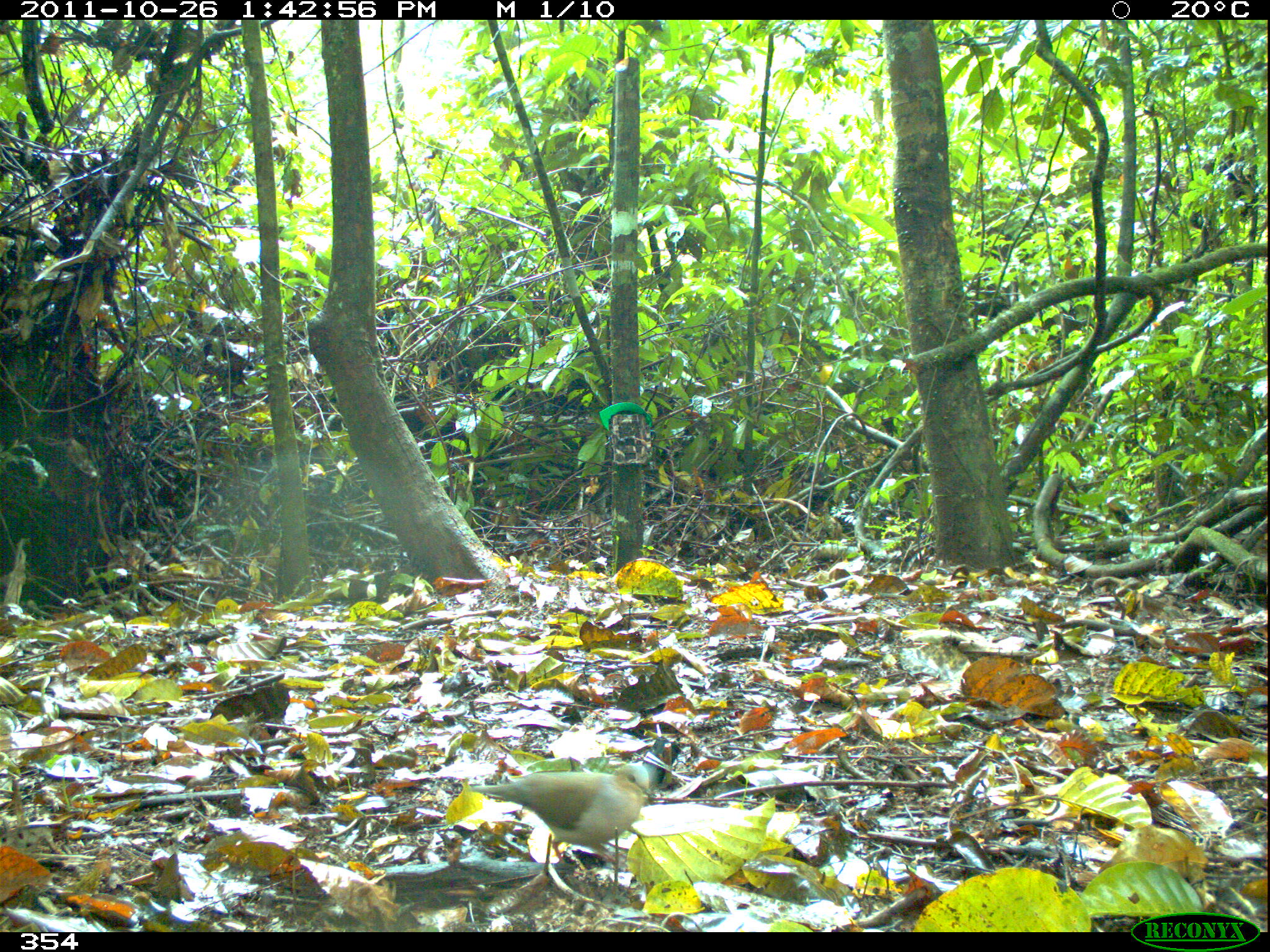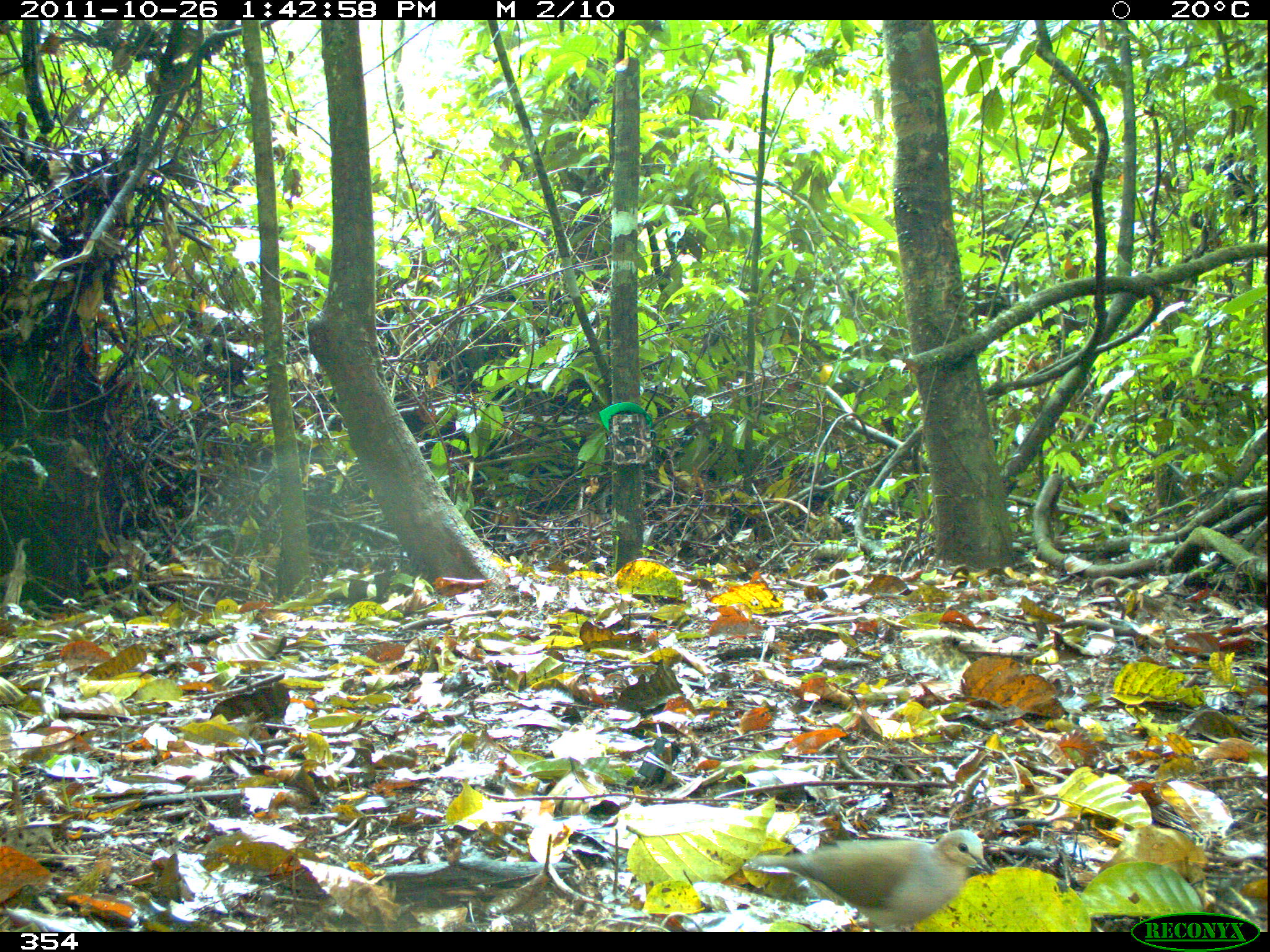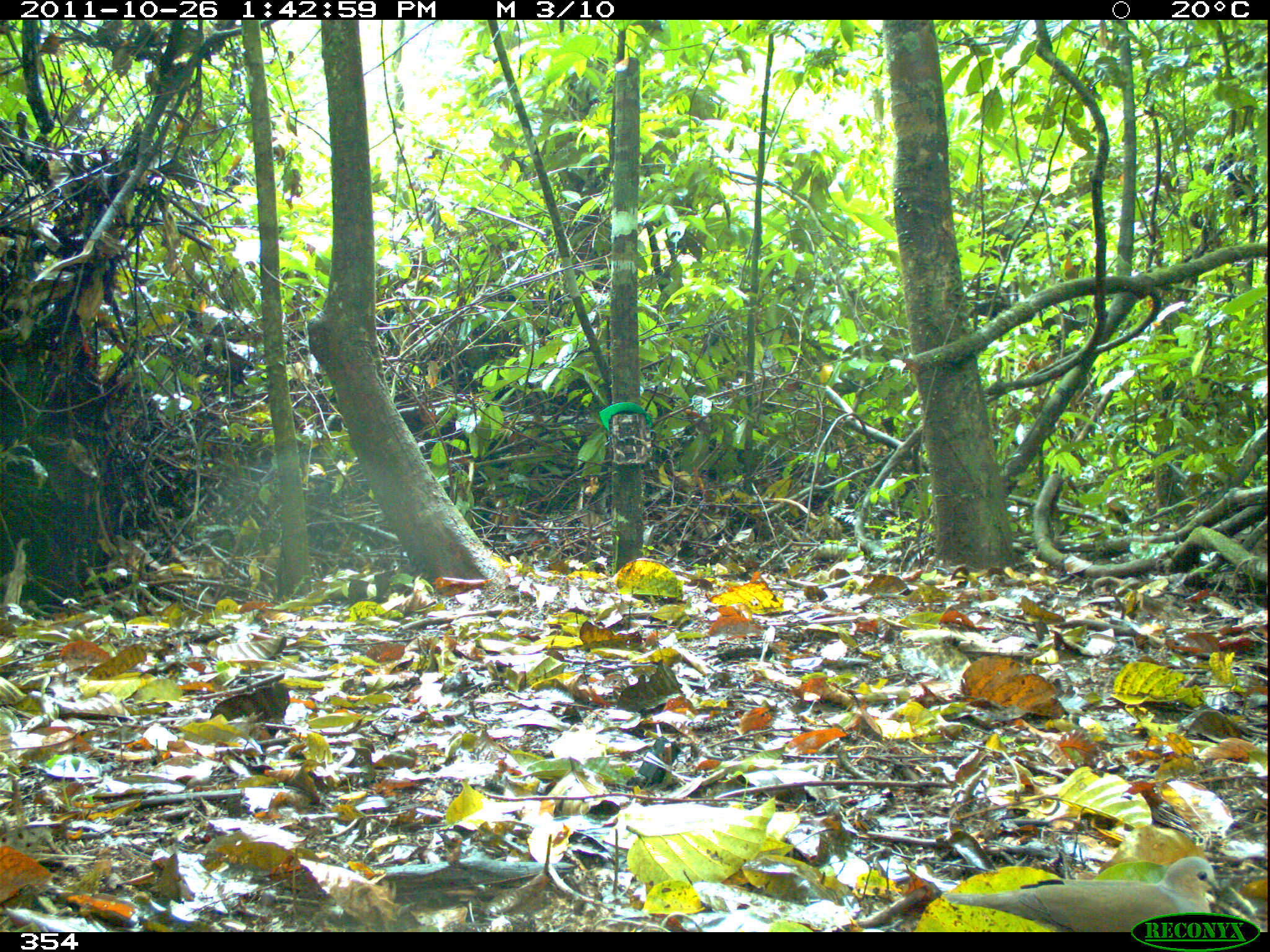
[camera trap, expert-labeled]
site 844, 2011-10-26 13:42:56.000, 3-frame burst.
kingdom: Animalia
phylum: Chordata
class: Aves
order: Columbiformes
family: Columbidae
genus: Leptotila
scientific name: Leptotila verreauxi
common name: white-tipped dove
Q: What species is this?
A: Leptotila verreauxi (white-tipped dove).